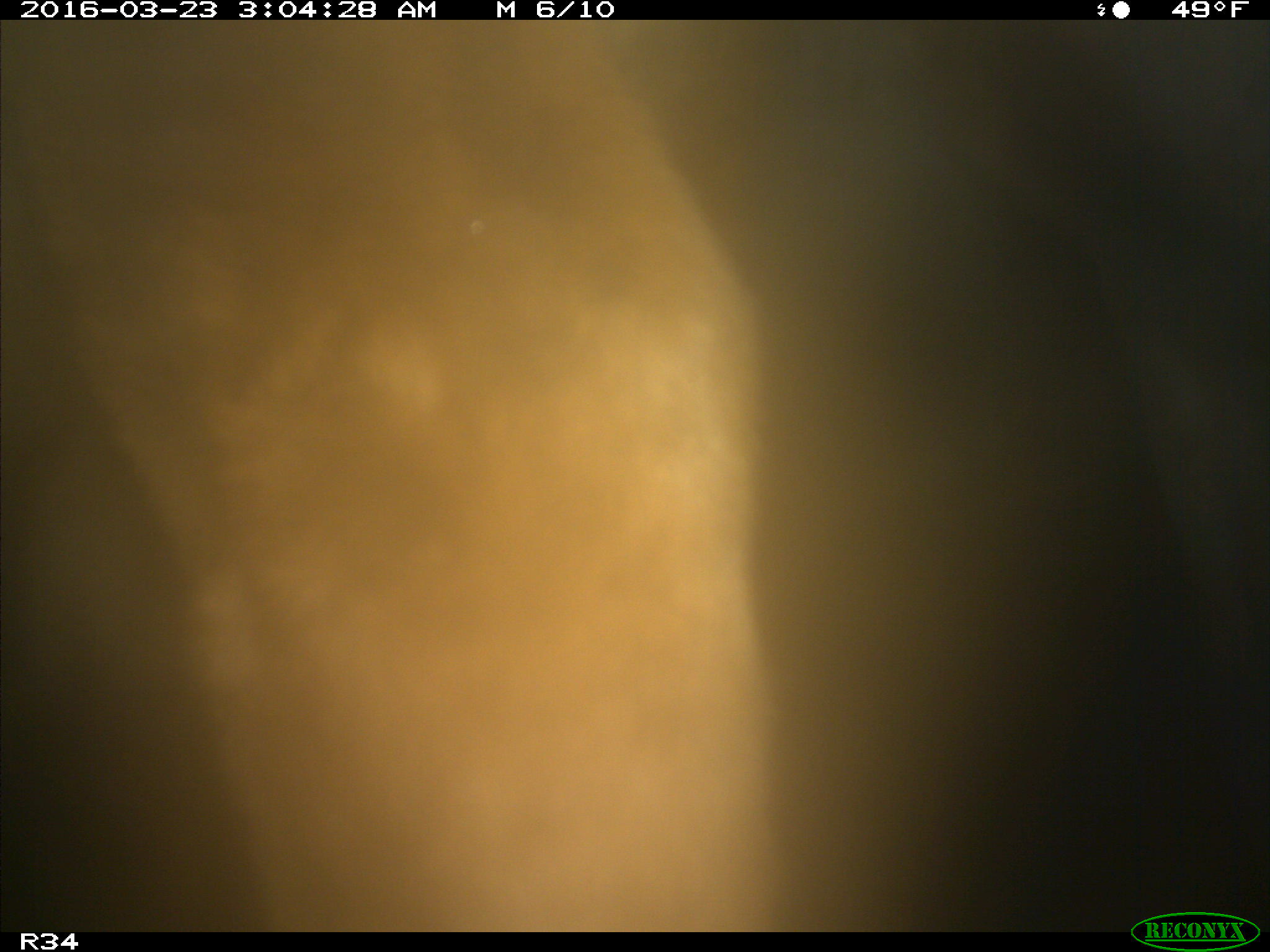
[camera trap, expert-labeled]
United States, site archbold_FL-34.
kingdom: Animalia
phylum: Chordata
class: Mammalia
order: Artiodactyla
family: Bovidae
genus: Bos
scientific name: Bos taurus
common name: domestic cow